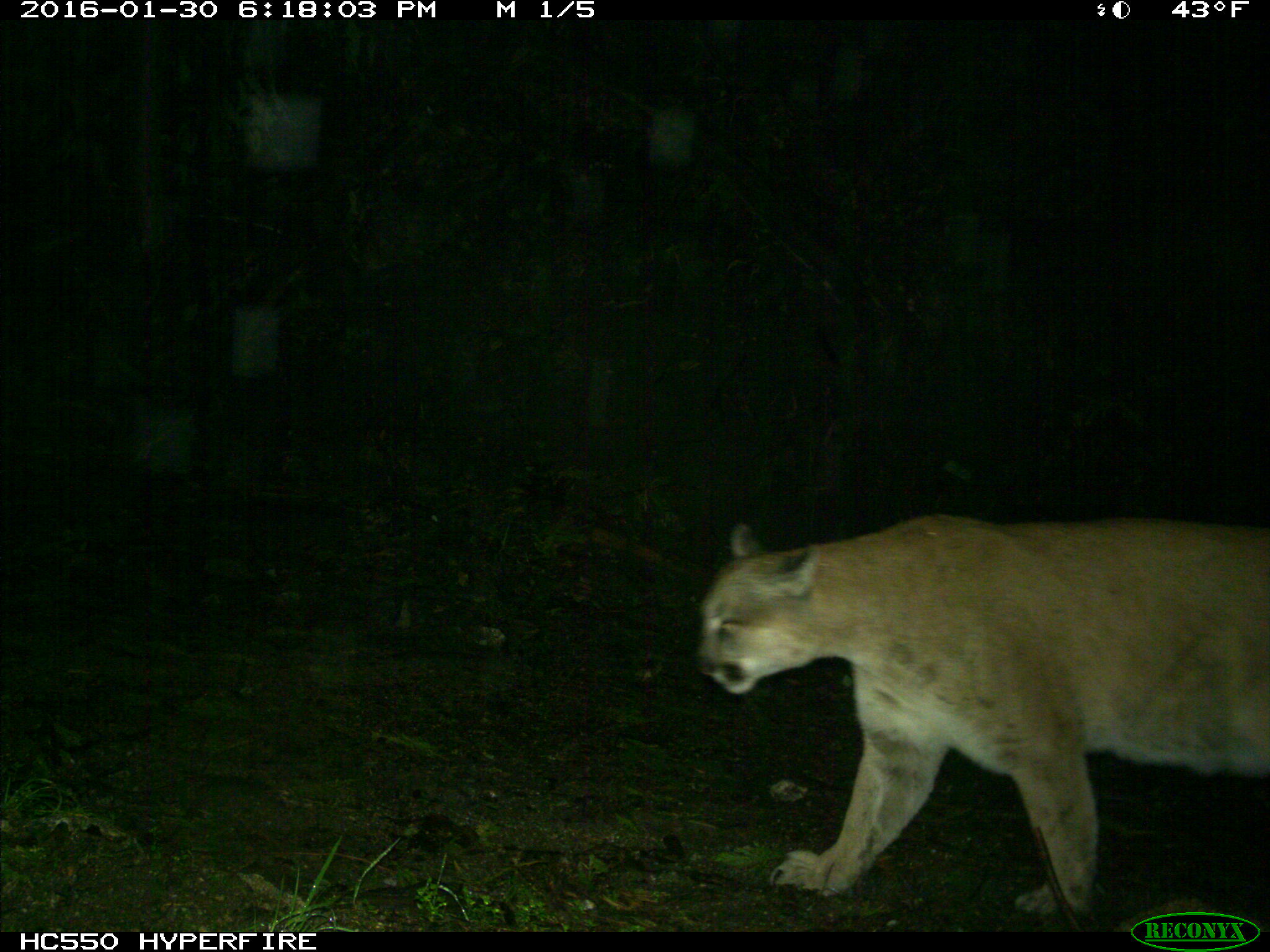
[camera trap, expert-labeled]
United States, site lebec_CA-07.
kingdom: Animalia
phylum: Chordata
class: Mammalia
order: Carnivora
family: Felidae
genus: Puma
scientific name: Puma concolor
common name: mountain lion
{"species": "Puma concolor (mountain lion)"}